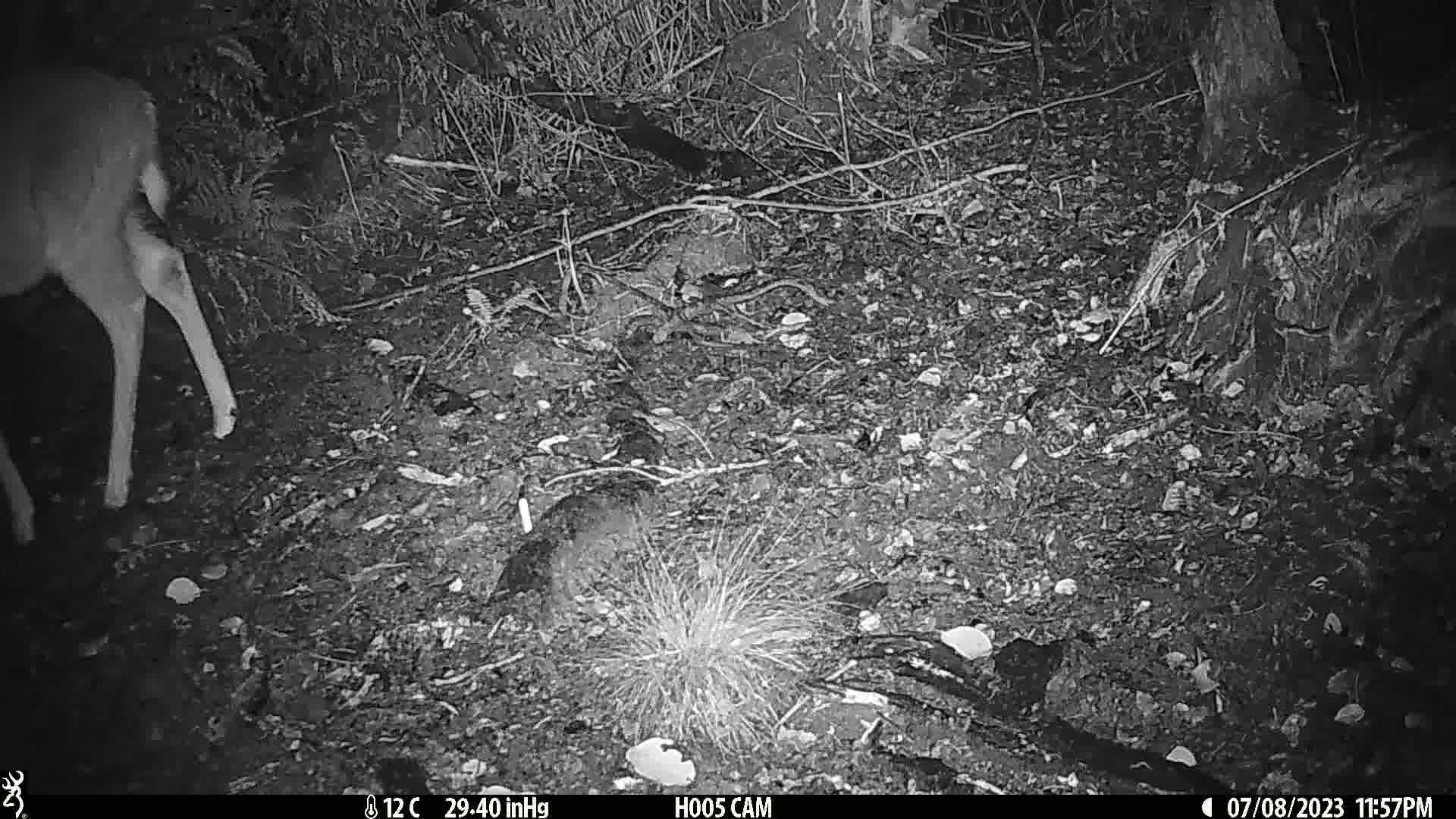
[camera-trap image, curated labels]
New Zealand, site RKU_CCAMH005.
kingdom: Animalia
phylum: Chordata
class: Mammalia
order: Artiodactyla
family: Cervidae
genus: Odocoileus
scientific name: Odocoileus virginianus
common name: white-tailed deer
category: white tailed deer